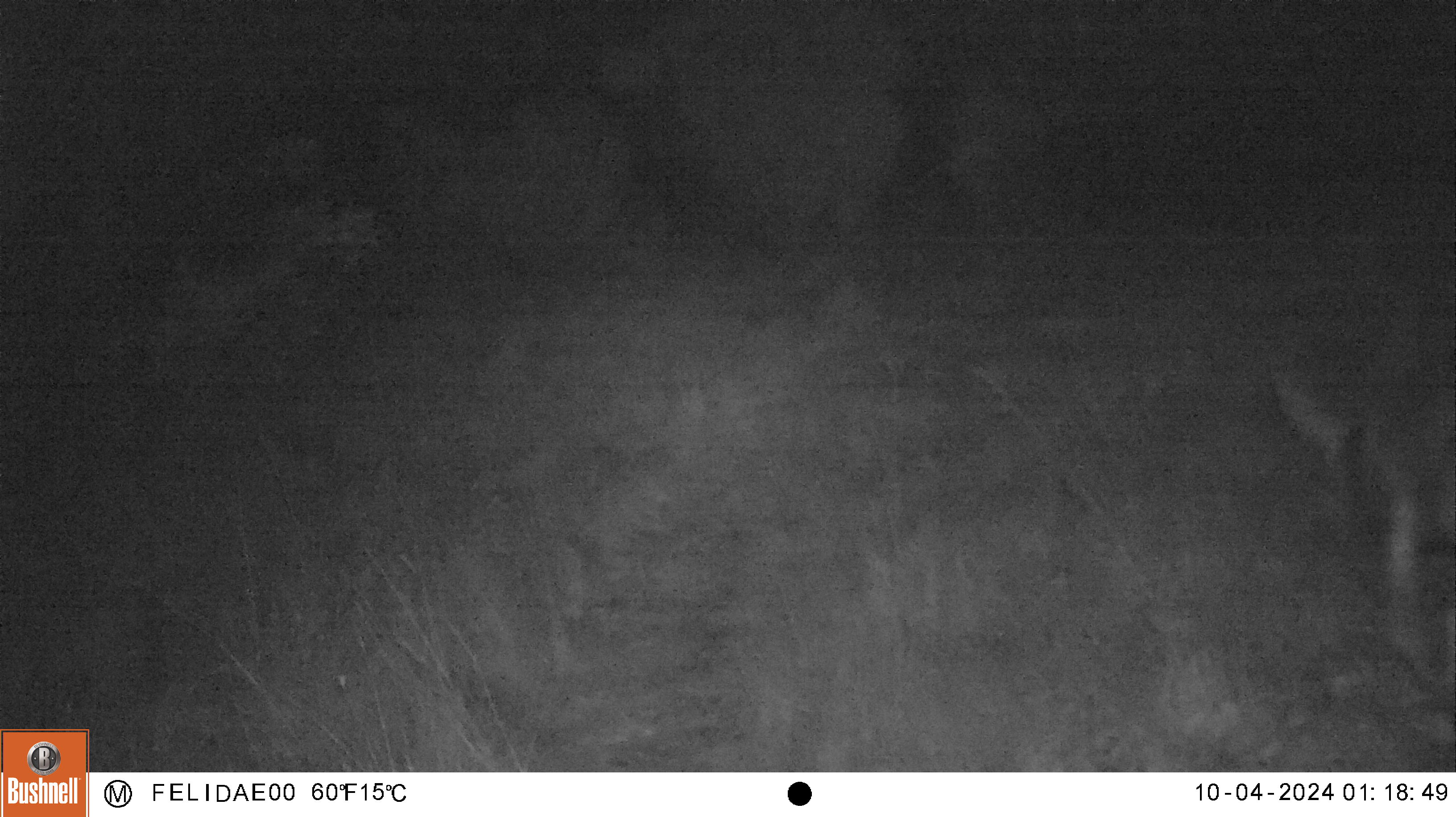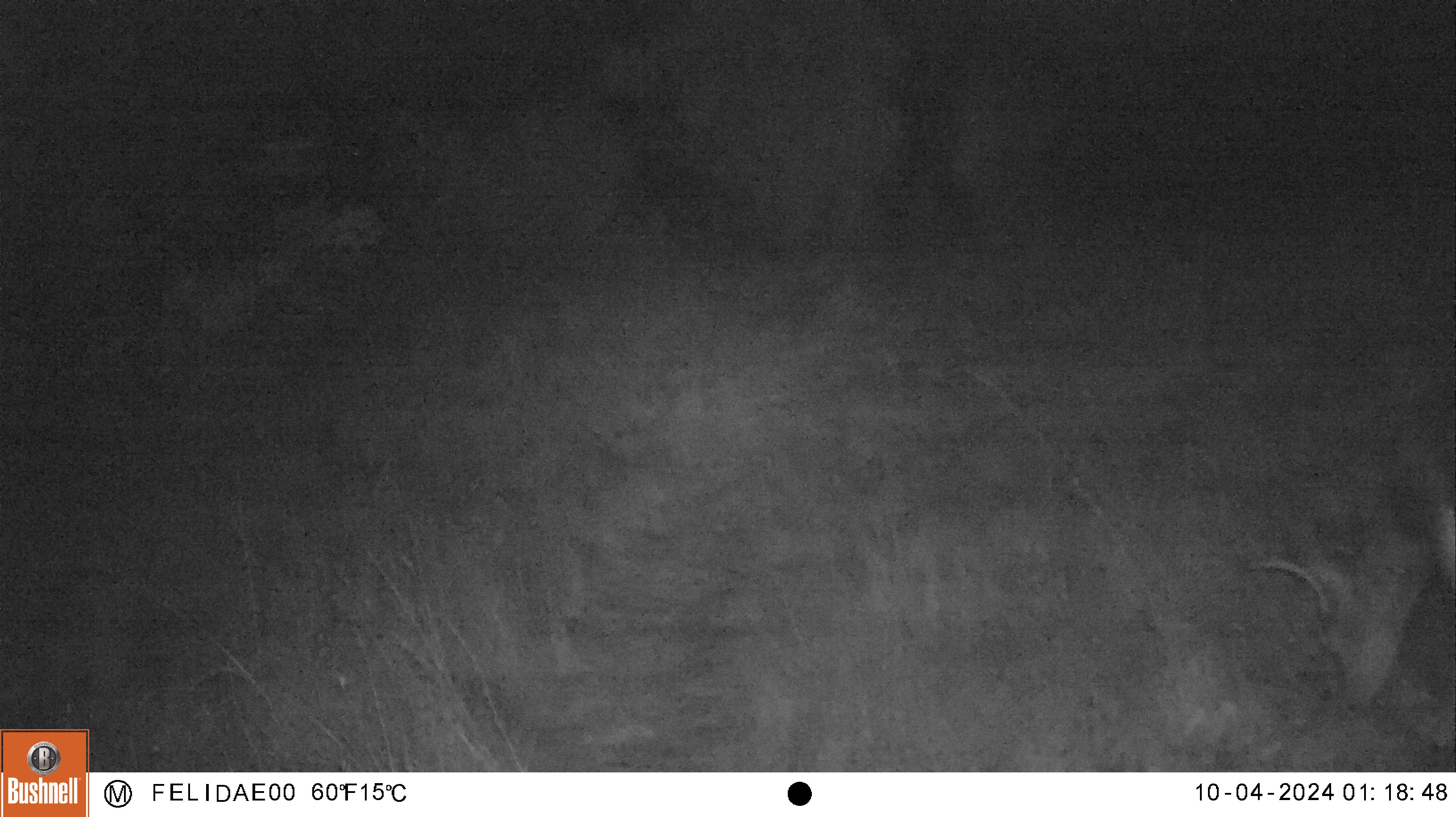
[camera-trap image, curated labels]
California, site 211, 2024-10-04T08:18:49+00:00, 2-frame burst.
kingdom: Animalia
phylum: Chordata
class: Mammalia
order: Artiodactyla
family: Cervidae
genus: Odocoileus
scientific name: Odocoileus hemionus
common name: mule deer